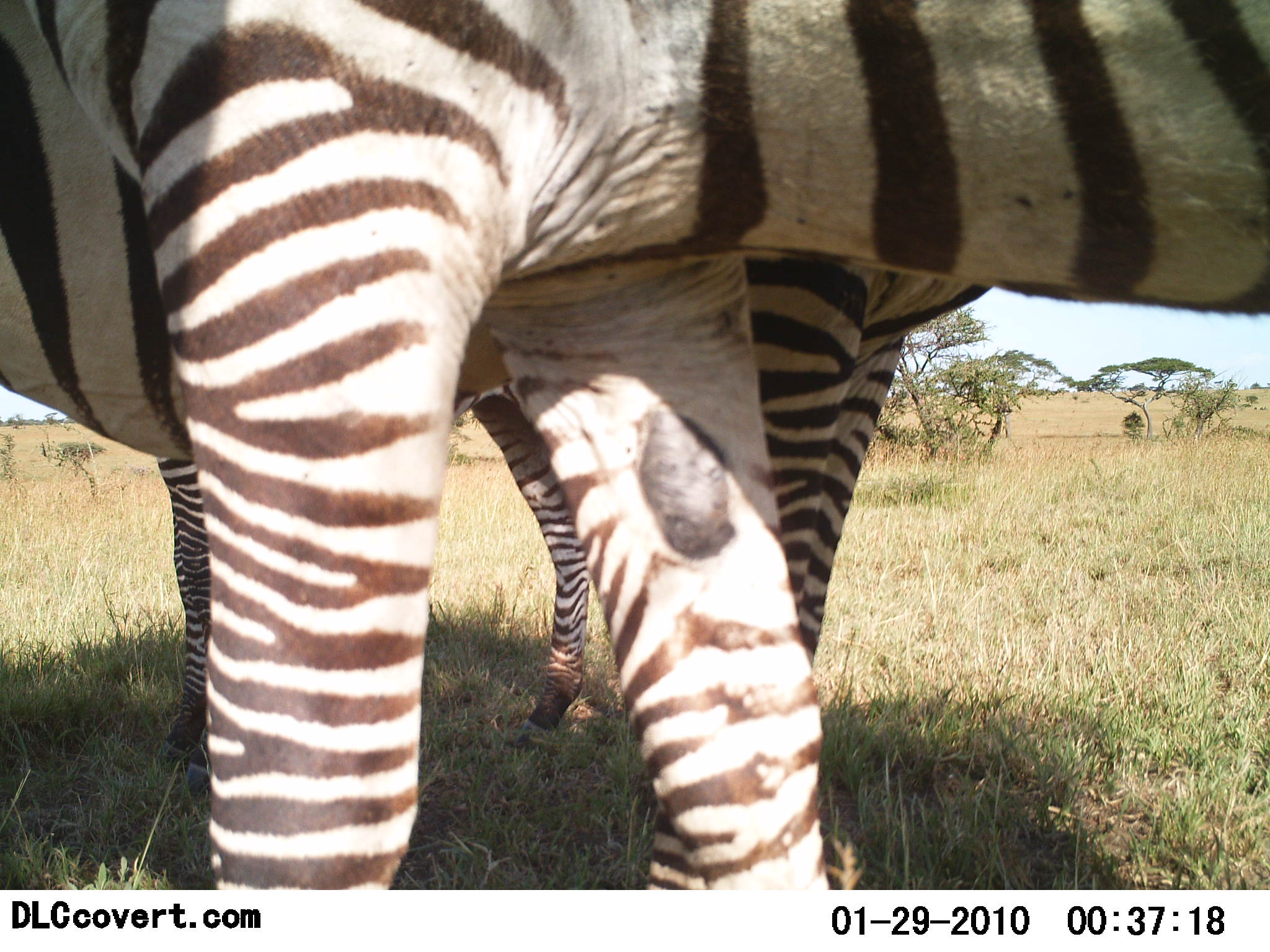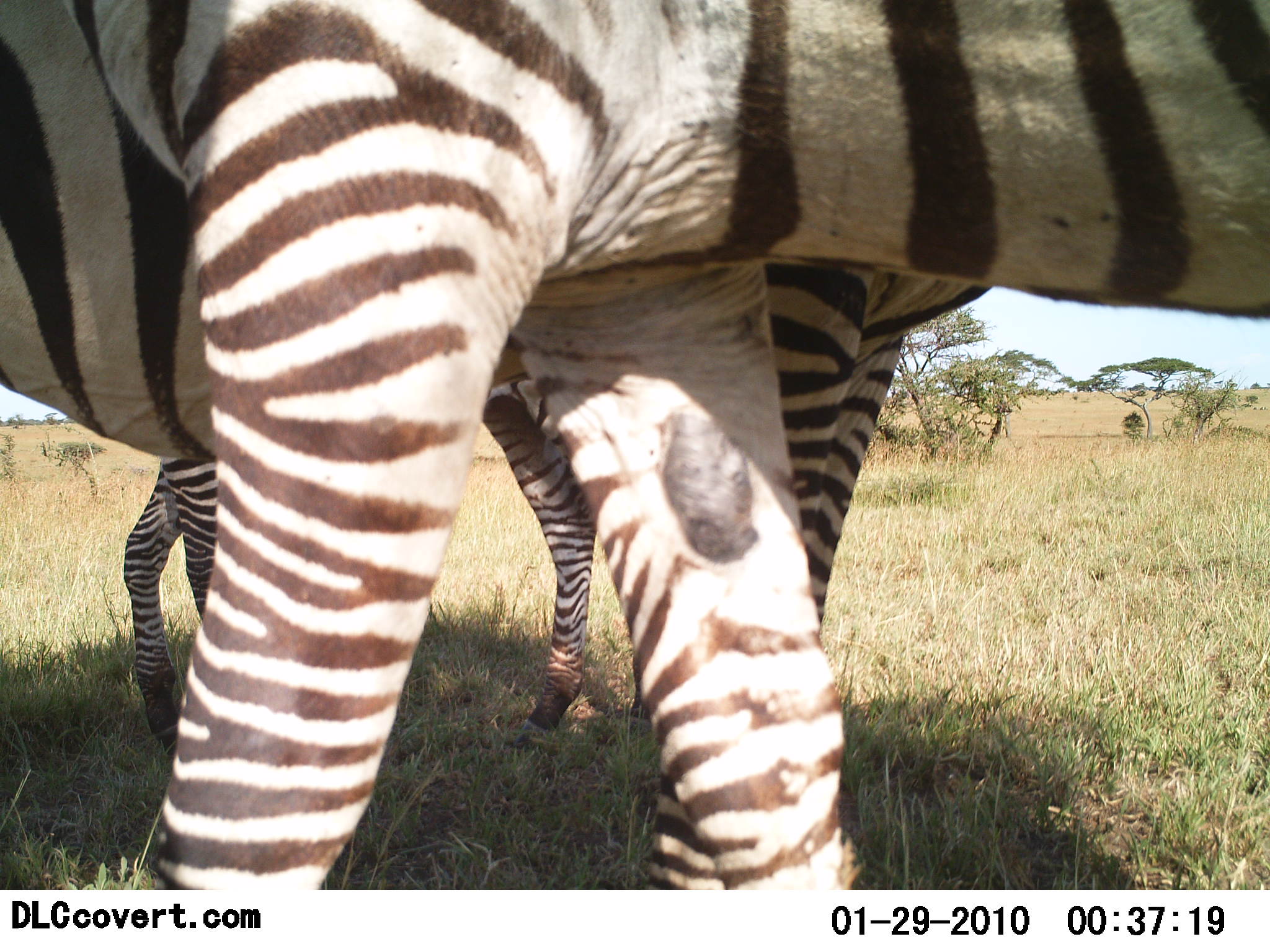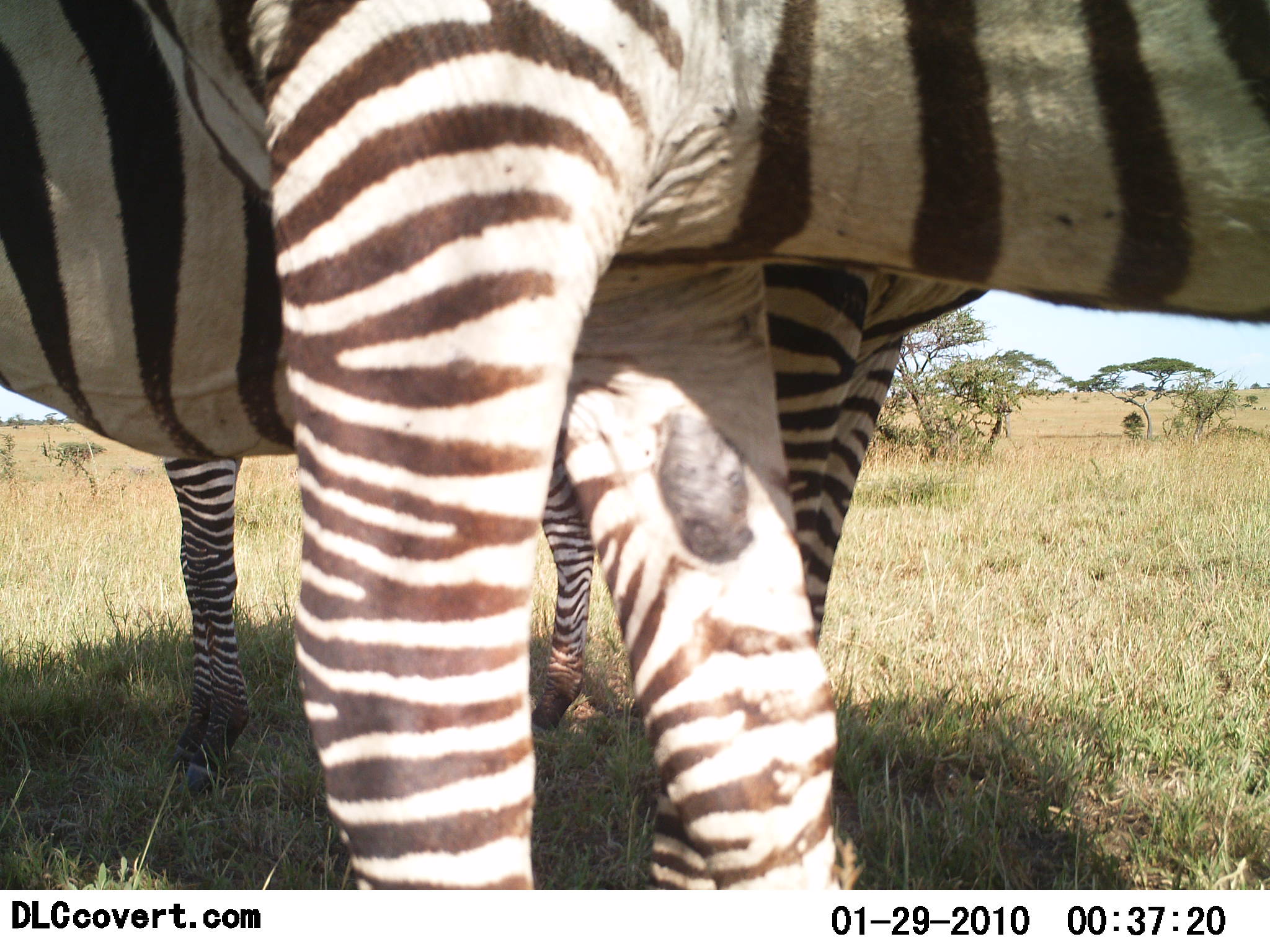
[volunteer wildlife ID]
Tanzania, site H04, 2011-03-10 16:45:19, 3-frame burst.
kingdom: Animalia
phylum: Chordata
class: Mammalia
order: Perissodactyla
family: Equidae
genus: Equus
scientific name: Equus quagga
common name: plains zebra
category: zebra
Zebra (plains zebra) (Equus quagga), count 3. Behavior (volunteer vote fractions): standing 100%, resting 0%, moving 0%, interacting 0%. Young present (vote fraction): 18%. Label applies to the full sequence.